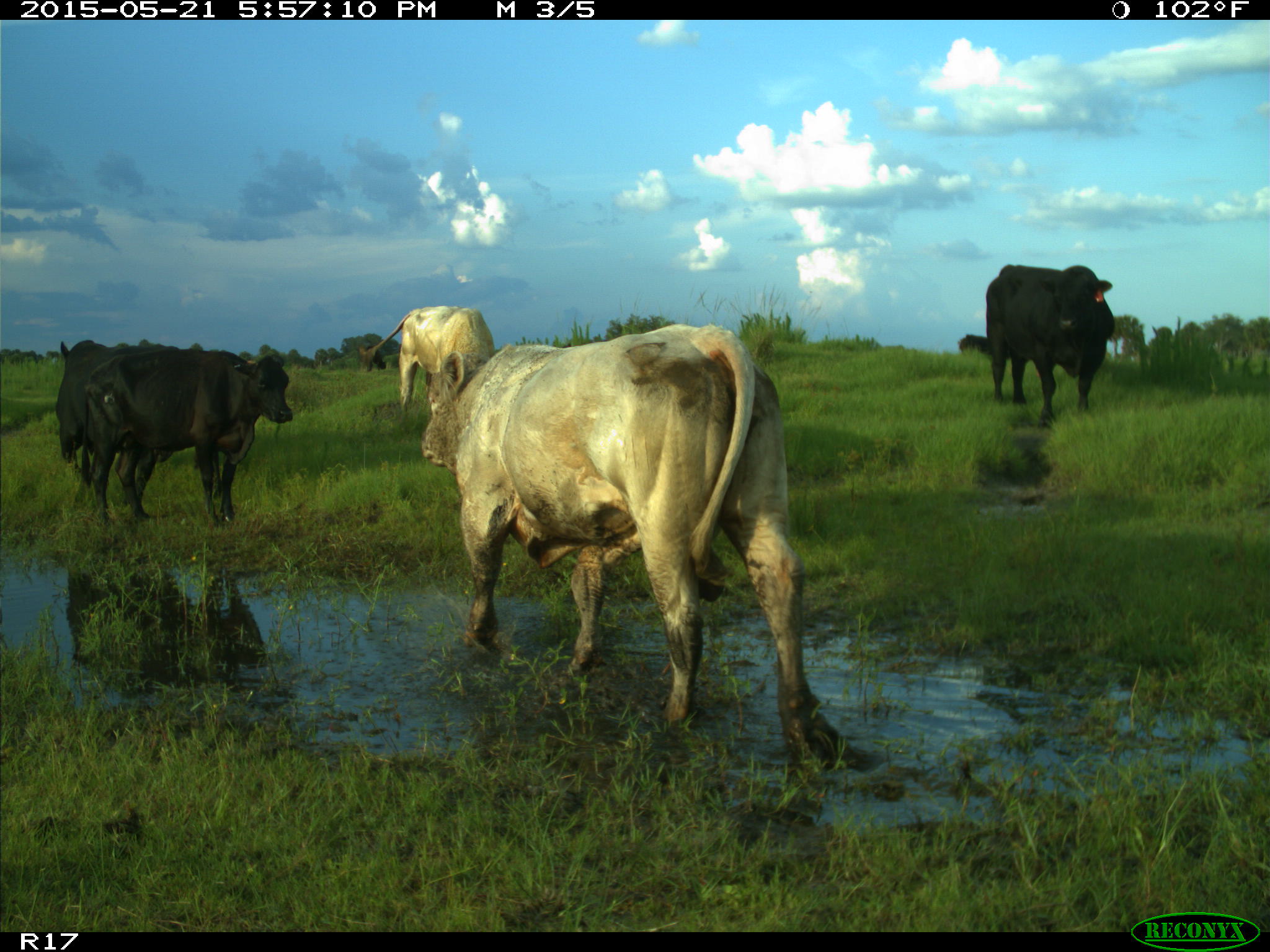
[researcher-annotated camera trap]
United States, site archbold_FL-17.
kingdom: Animalia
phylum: Chordata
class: Mammalia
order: Artiodactyla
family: Bovidae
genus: Bos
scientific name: Bos taurus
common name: domestic cow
Bos taurus (domestic cow).